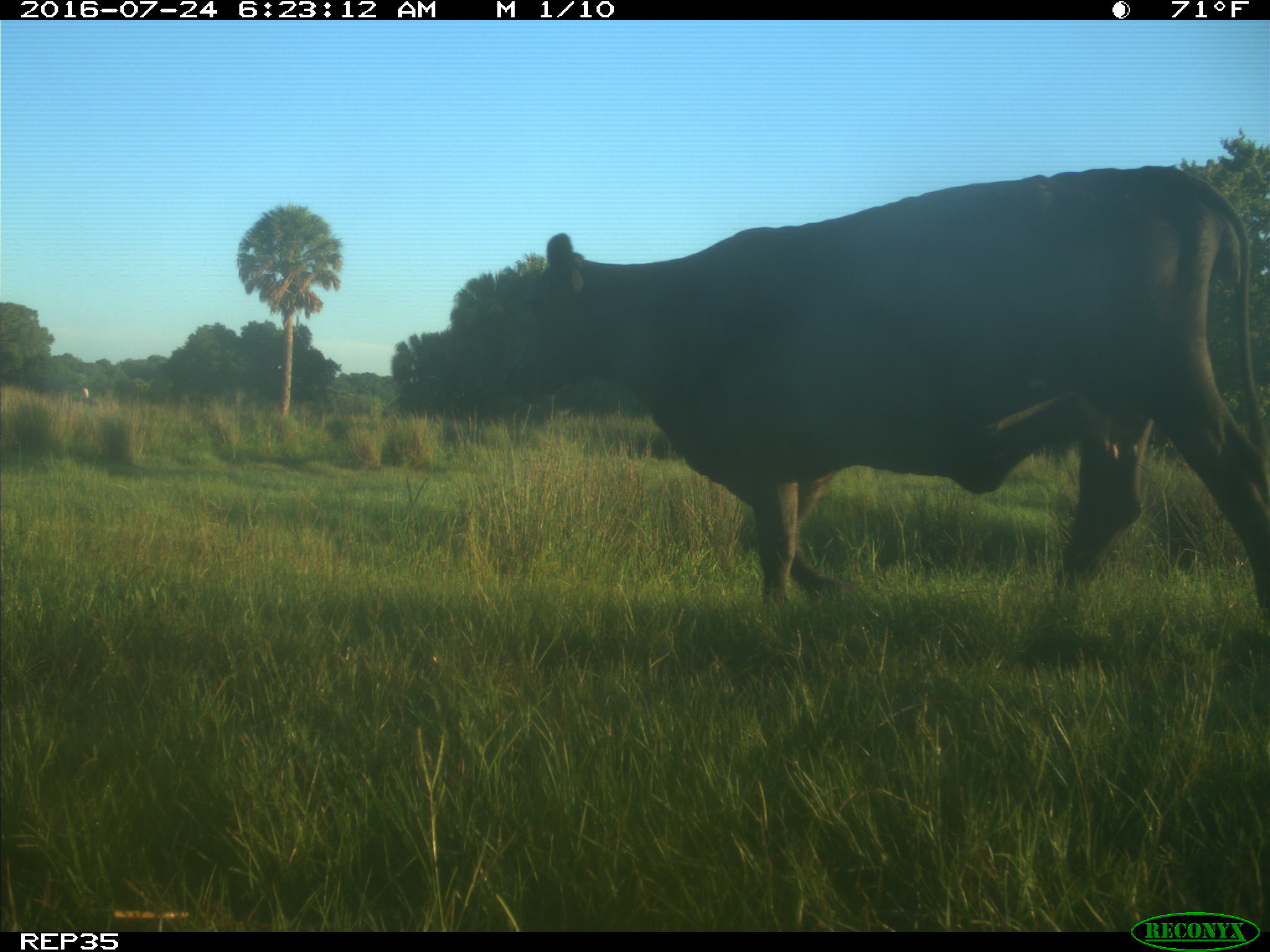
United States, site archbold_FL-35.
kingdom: Animalia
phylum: Chordata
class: Mammalia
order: Artiodactyla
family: Bovidae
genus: Bos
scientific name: Bos taurus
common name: domestic cow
Bos taurus (domestic cow).